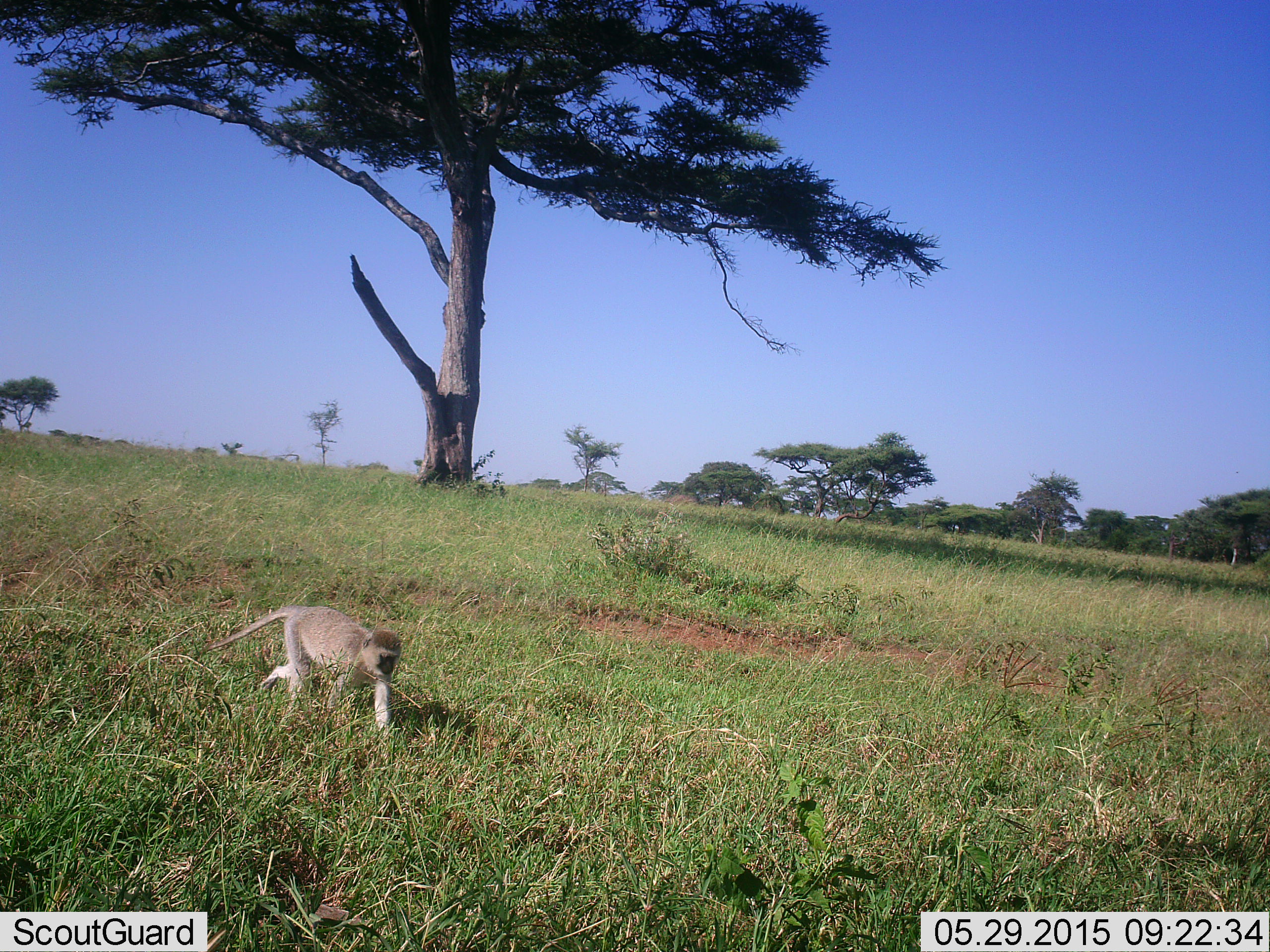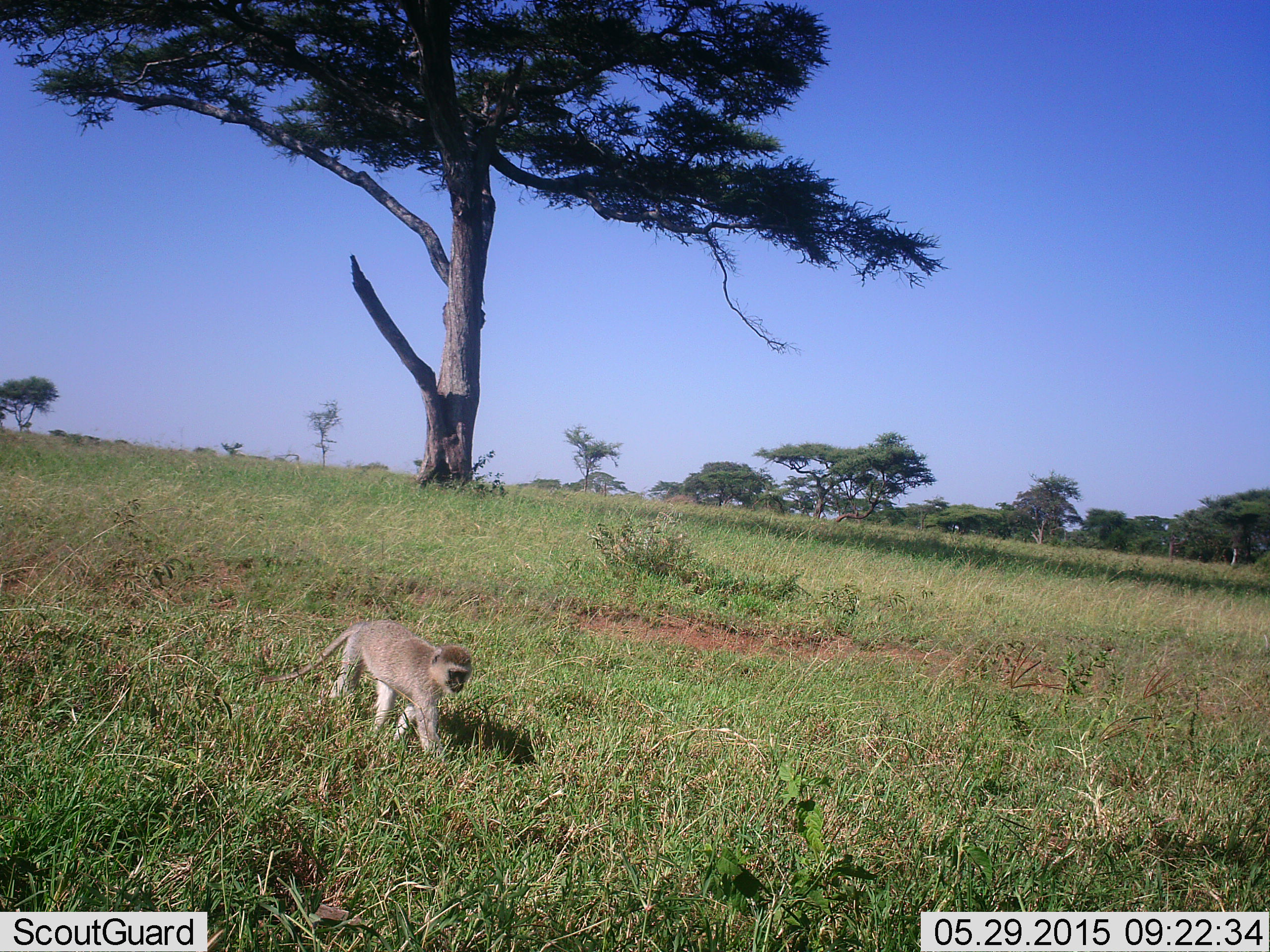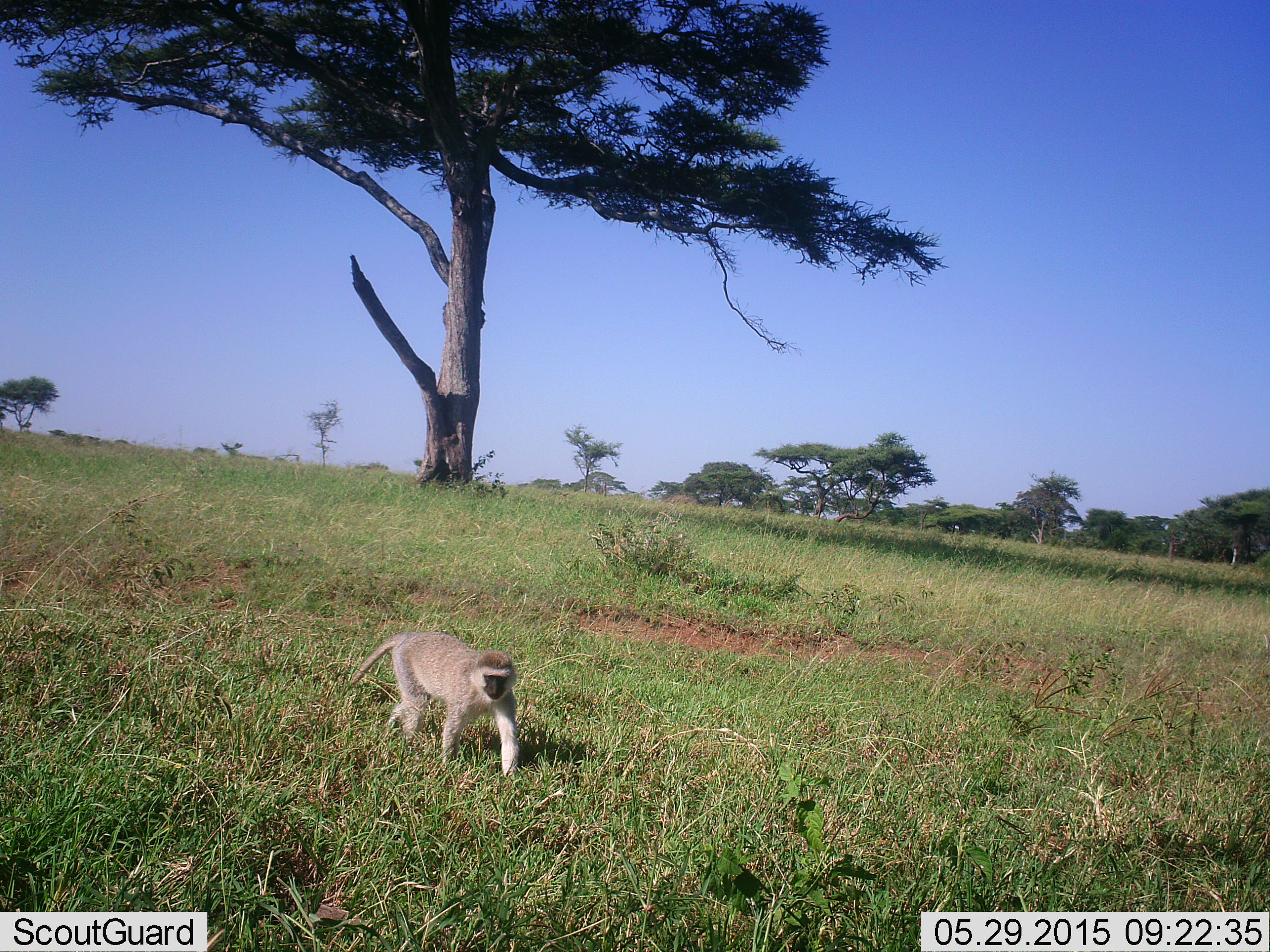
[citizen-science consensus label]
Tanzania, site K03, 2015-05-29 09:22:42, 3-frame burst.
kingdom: Animalia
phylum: Chordata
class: Mammalia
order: Primates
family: Cercopithecidae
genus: Chlorocebus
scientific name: Chlorocebus pygerythrus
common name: vervet monkey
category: monkeyvervet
Monkeyvervet (vervet monkey) (Chlorocebus pygerythrus), count 1. Behavior (volunteer vote fractions): standing 11%, resting 0%, moving 100%, interacting 0%. Young present (vote fraction): 0%. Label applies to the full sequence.